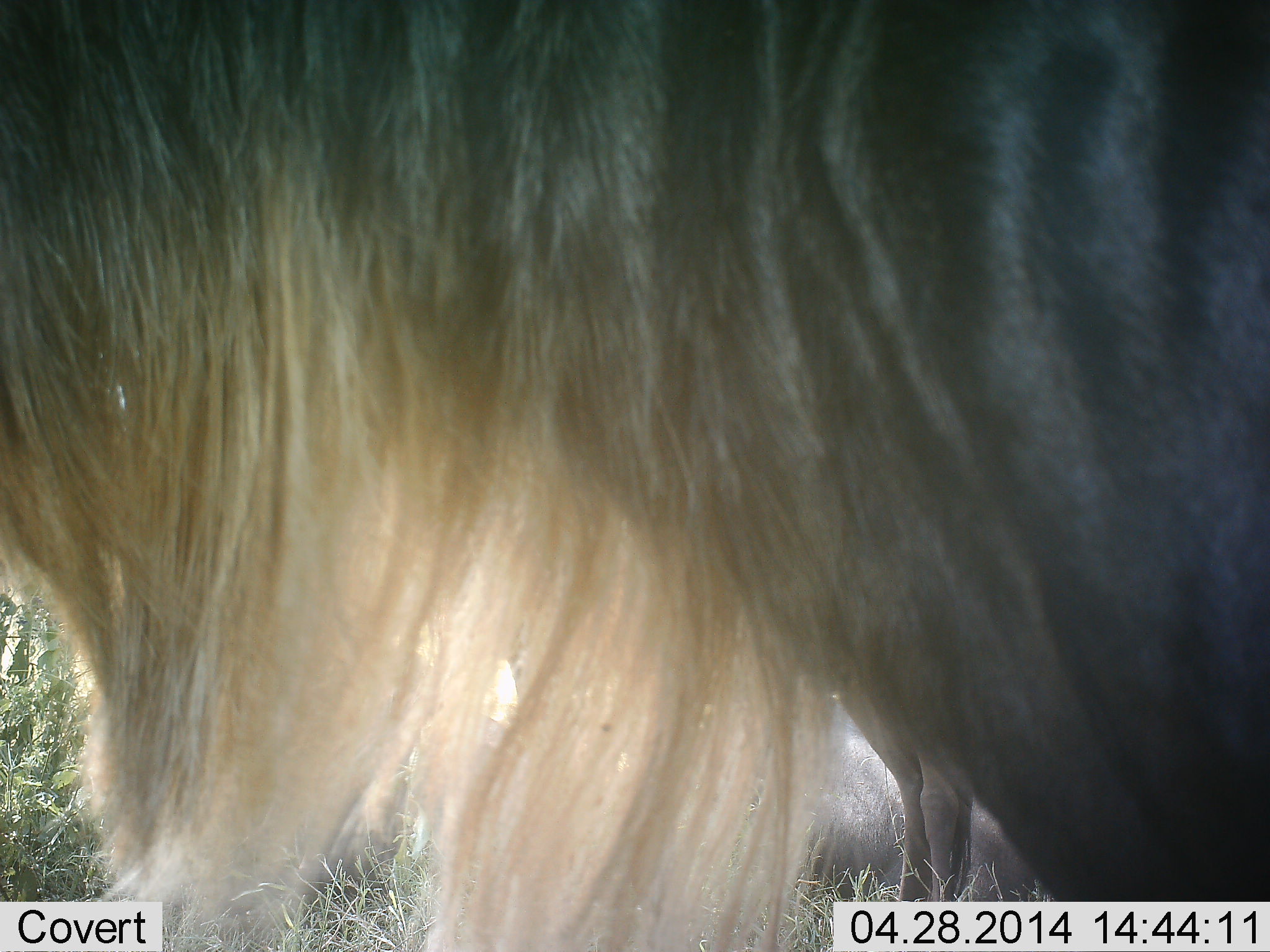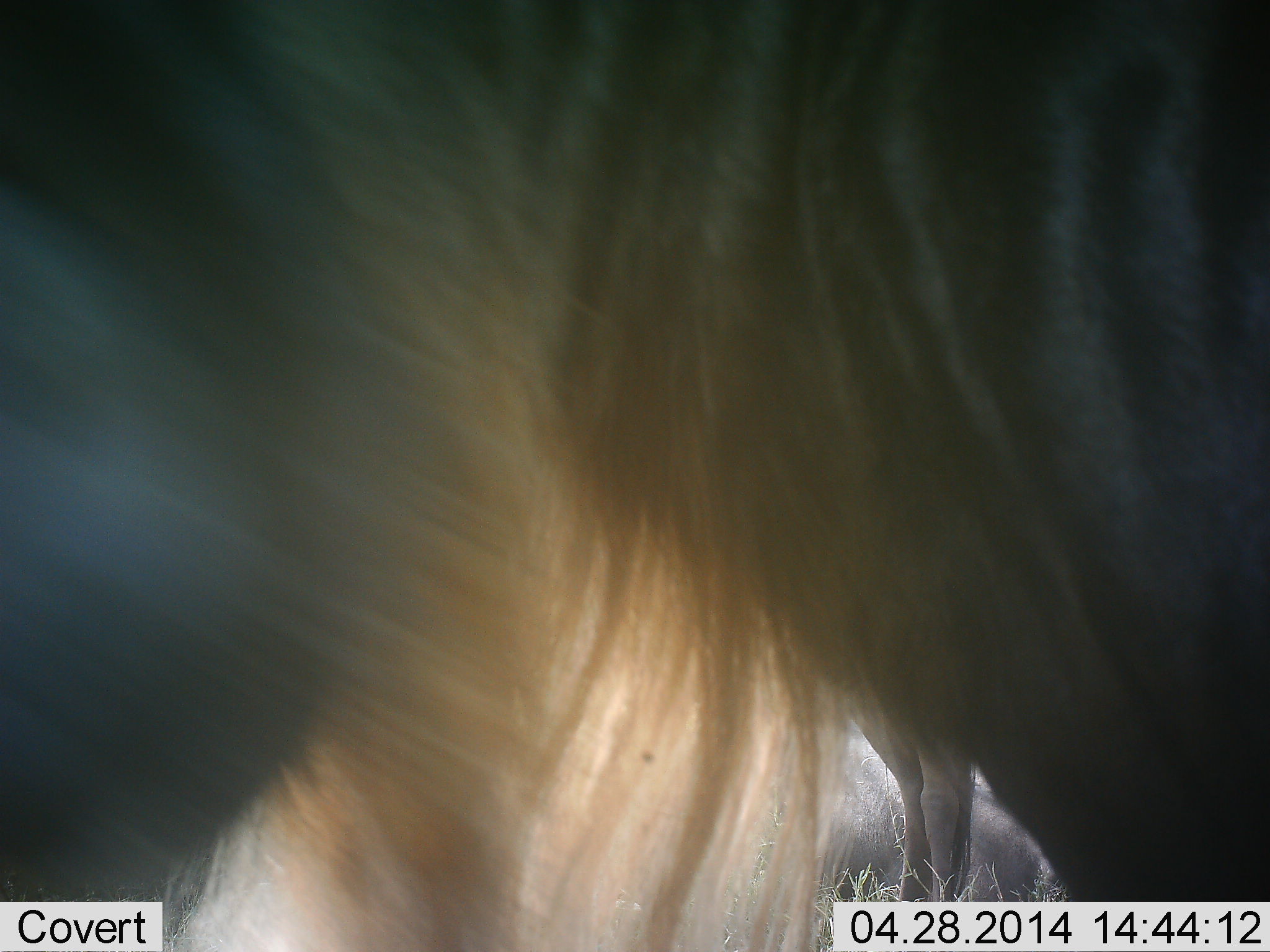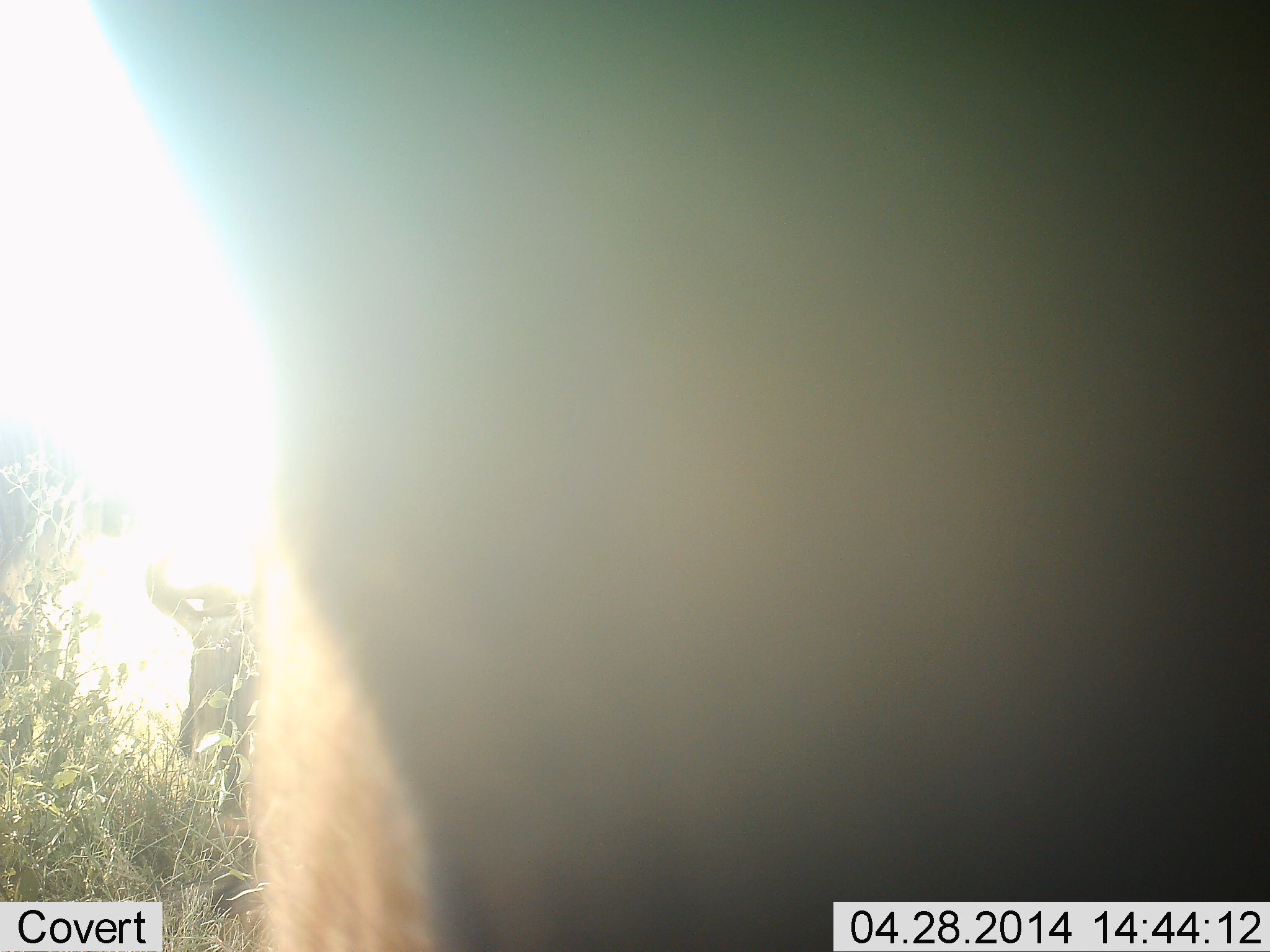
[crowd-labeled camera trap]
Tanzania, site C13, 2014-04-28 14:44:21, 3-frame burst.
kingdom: Animalia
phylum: Chordata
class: Mammalia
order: Artiodactyla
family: Bovidae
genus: Connochaetes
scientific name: Connochaetes taurinus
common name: blue wildebeest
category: wildebeest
Wildebeest (blue wildebeest) (Connochaetes taurinus), count 2. Behavior (volunteer vote fractions): standing 80%, resting 20%, moving 20%, interacting 0%. Young present (vote fraction): 0%. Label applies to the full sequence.